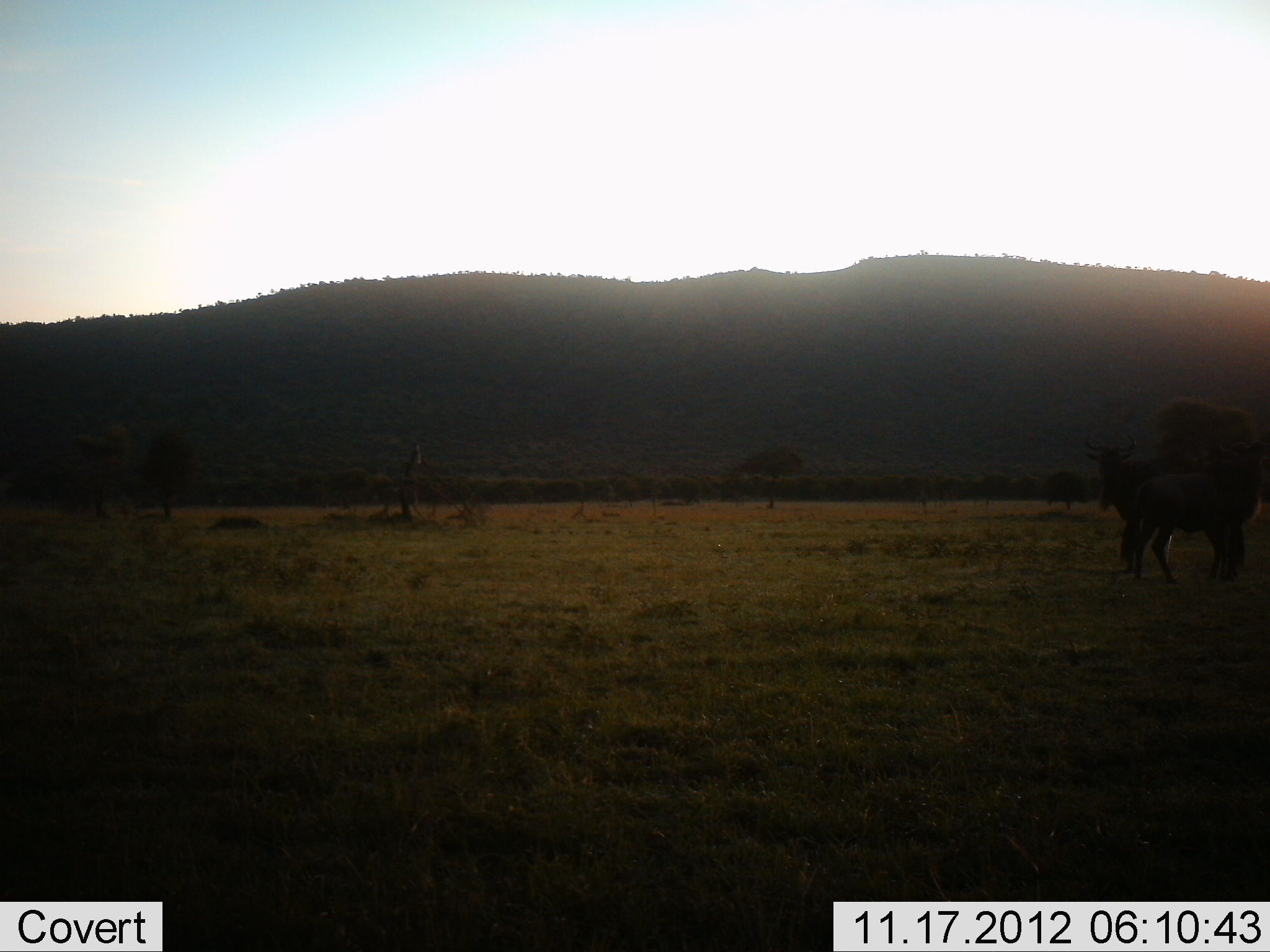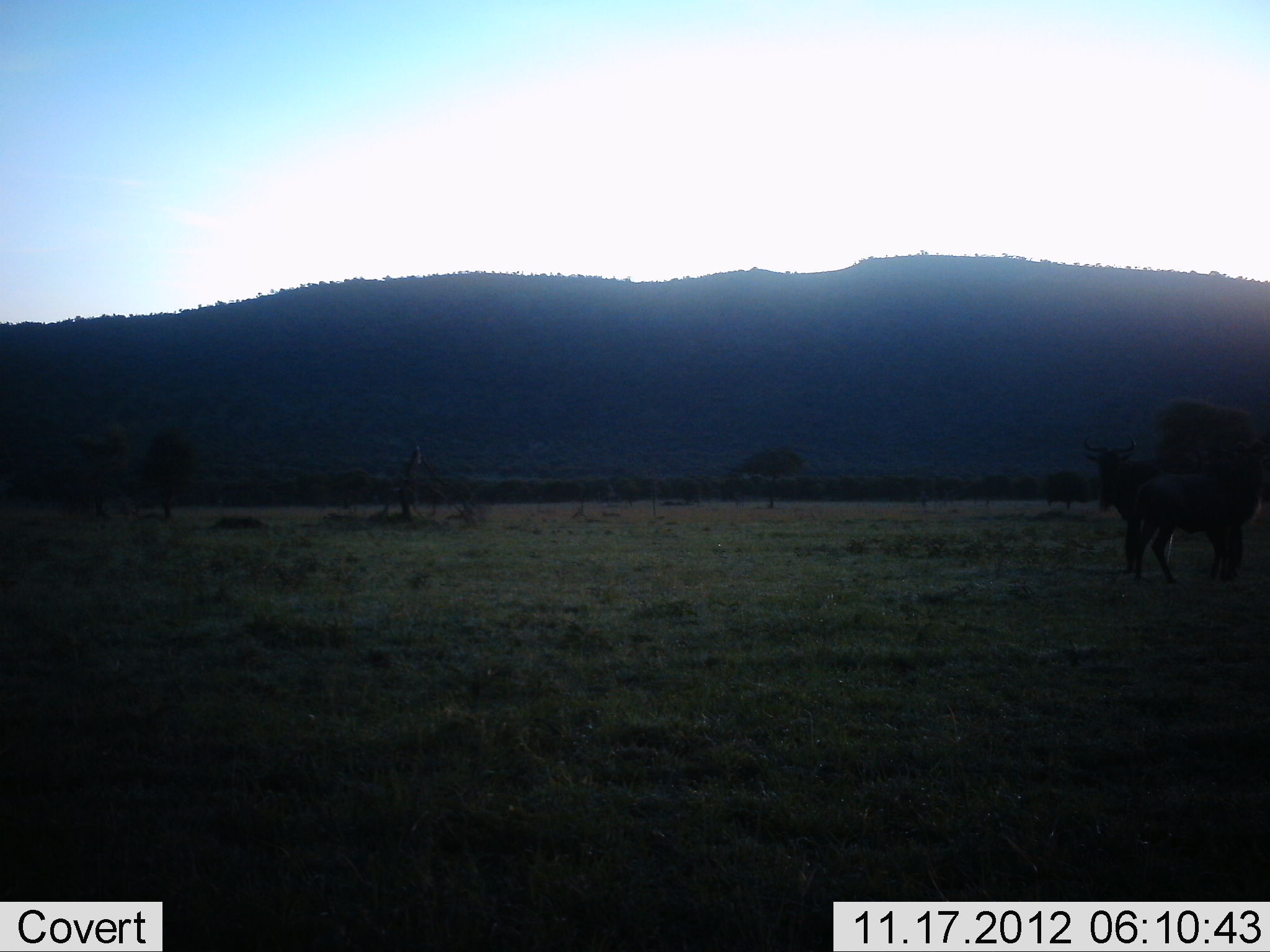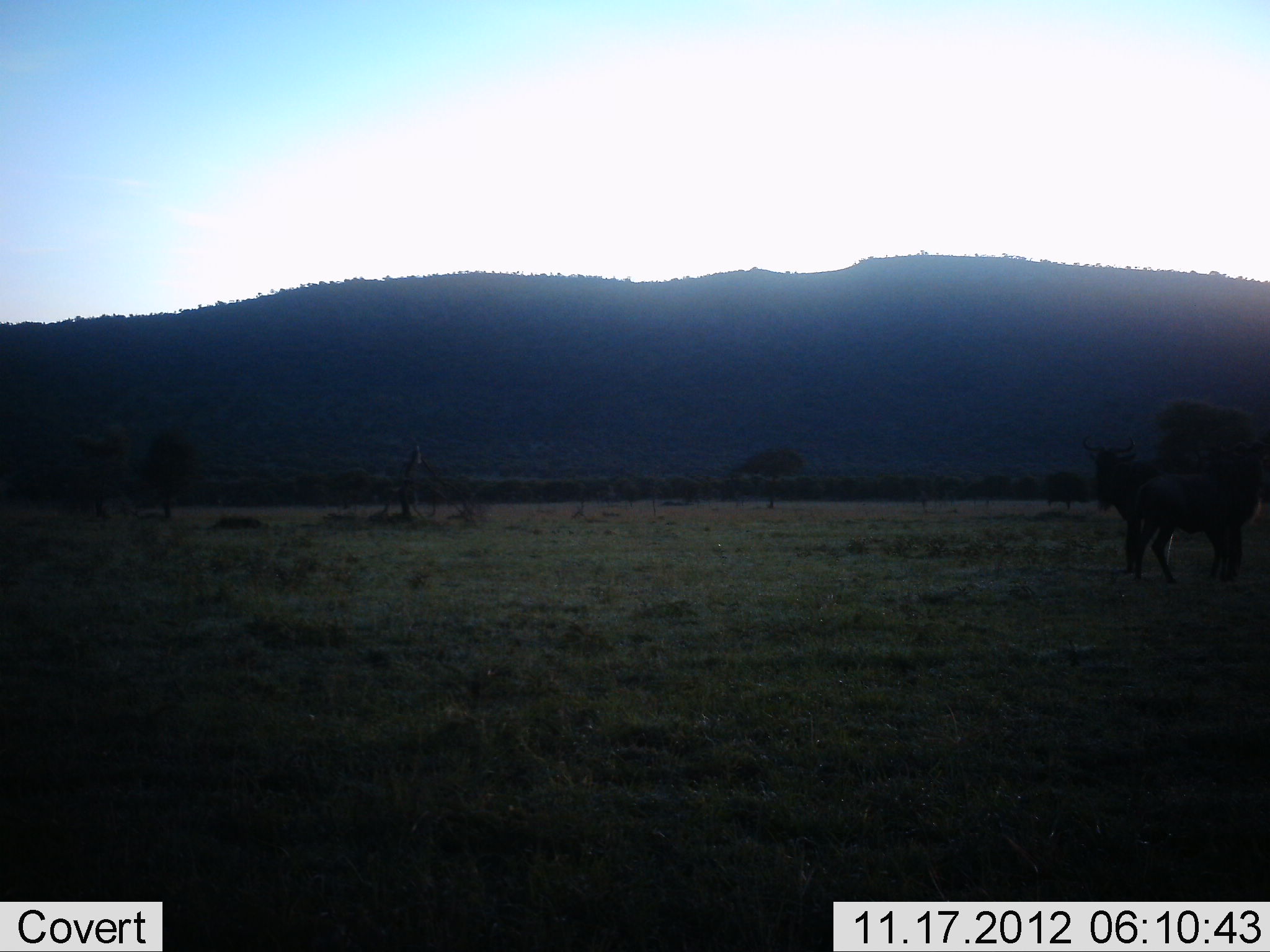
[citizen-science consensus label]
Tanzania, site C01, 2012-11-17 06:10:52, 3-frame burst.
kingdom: Animalia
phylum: Chordata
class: Mammalia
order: Artiodactyla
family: Bovidae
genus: Connochaetes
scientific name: Connochaetes taurinus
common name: blue wildebeest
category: wildebeest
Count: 2.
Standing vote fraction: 100%.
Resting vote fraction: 0%.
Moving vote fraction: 9%.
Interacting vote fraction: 0%.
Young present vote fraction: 0%.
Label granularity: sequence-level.